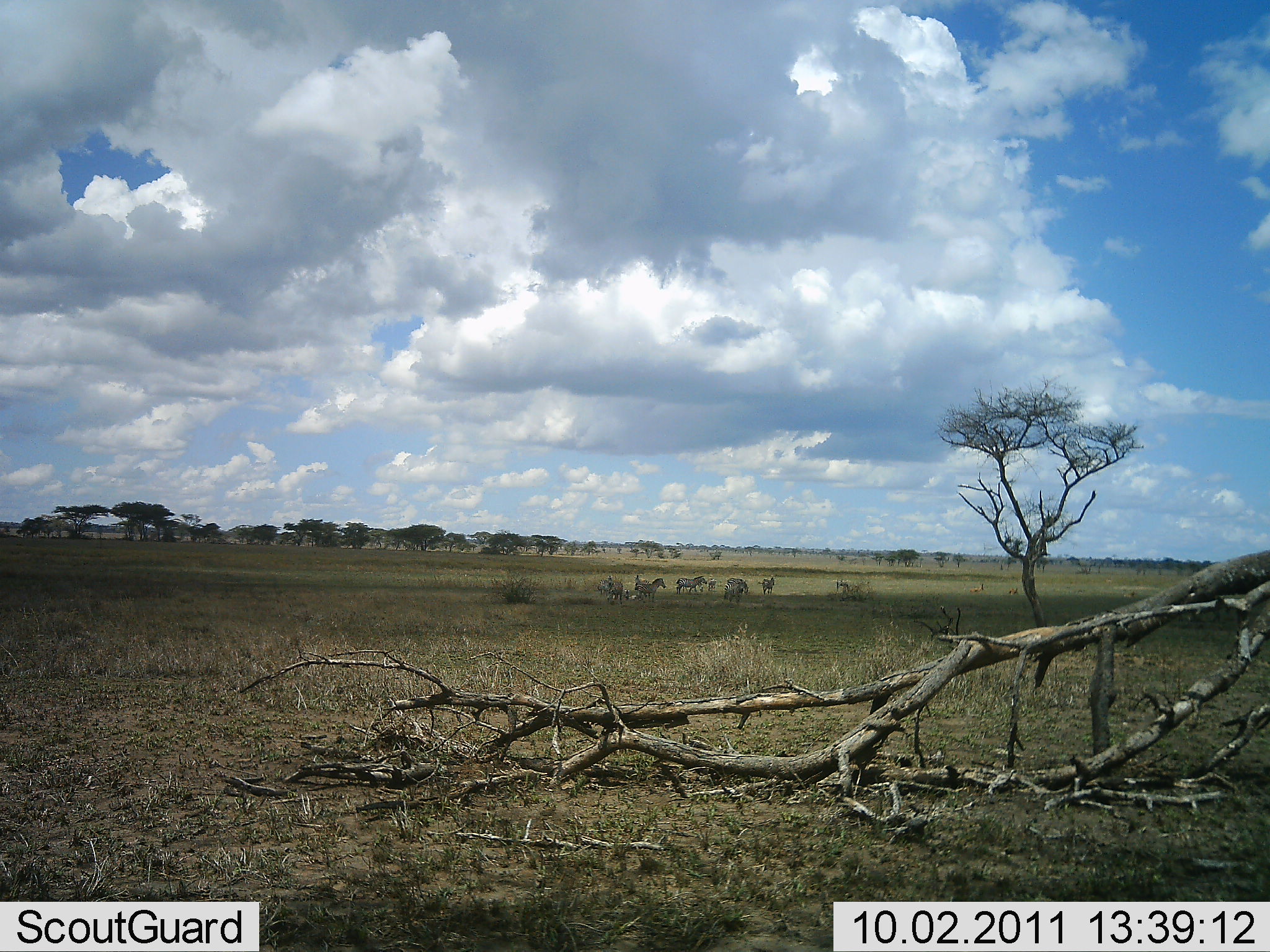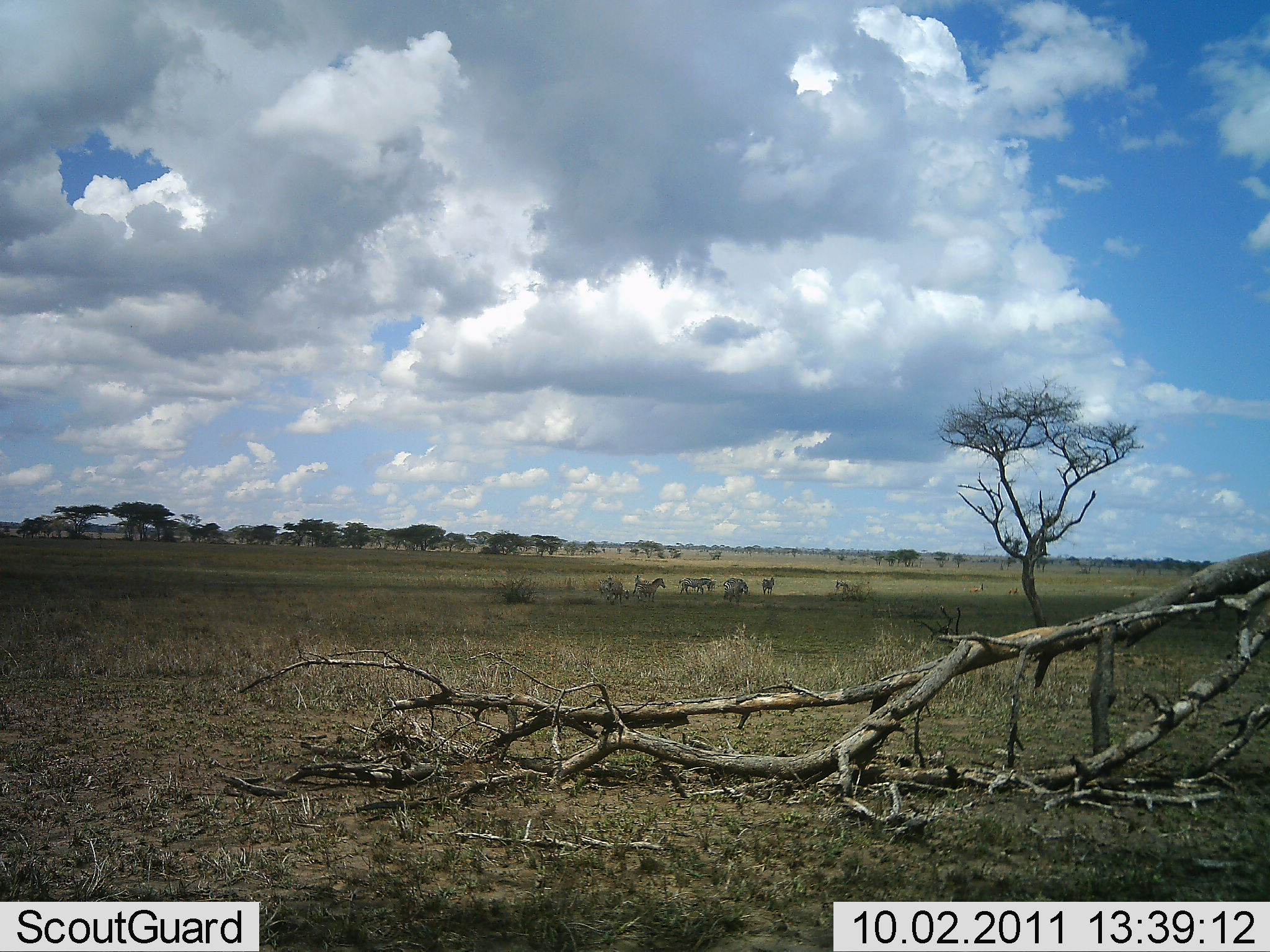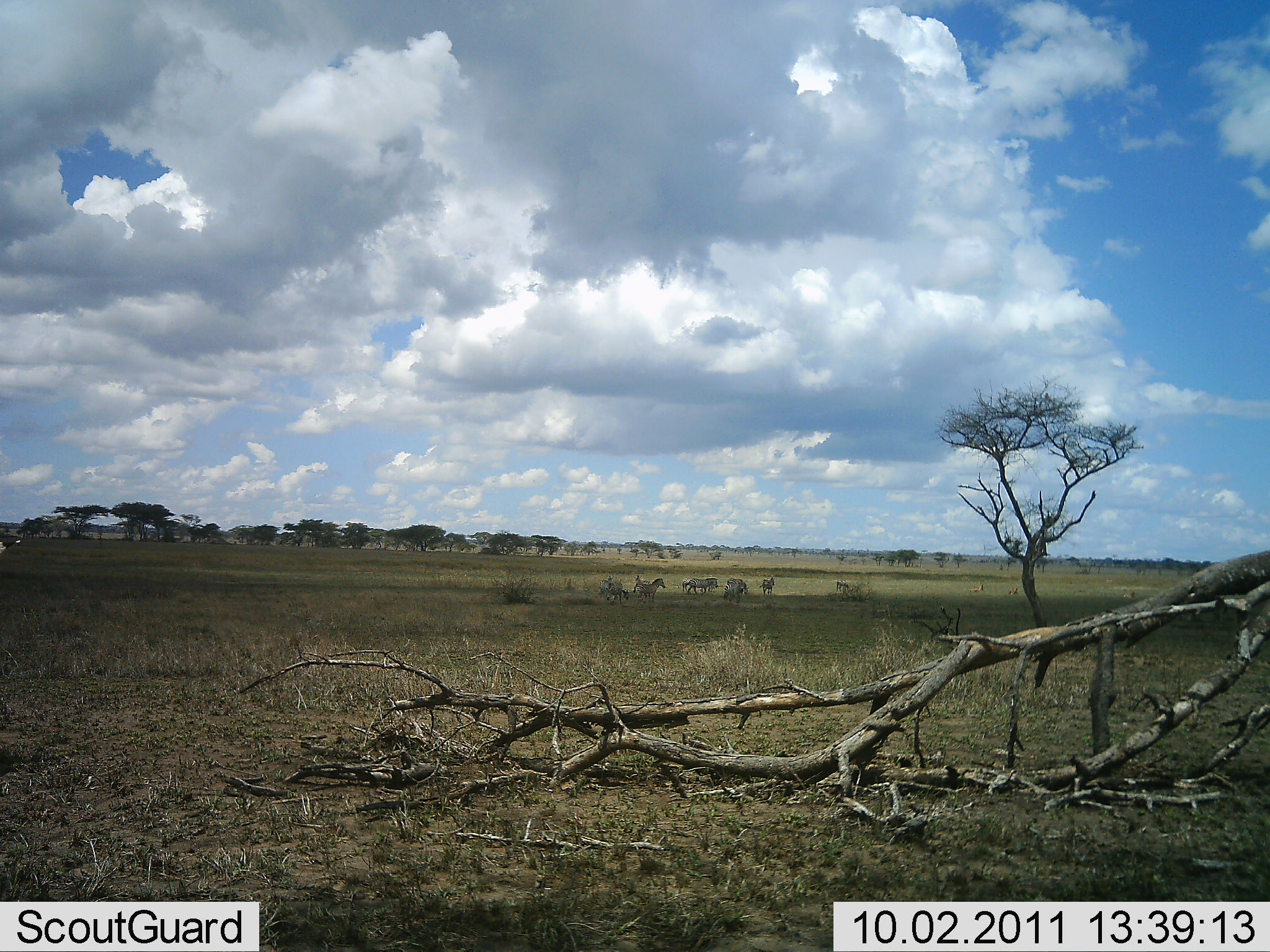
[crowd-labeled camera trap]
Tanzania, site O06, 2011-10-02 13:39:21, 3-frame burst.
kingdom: Animalia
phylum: Chordata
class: Mammalia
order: Perissodactyla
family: Equidae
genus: Equus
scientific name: Equus quagga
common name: plains zebra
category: zebra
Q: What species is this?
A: Zebra (plains zebra) (Equus quagga).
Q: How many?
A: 6.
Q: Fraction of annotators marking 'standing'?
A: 91%.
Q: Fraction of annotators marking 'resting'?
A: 18%.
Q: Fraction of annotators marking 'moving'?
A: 36%.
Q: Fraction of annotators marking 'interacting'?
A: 0%.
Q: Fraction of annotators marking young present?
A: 0%.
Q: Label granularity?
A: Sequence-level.